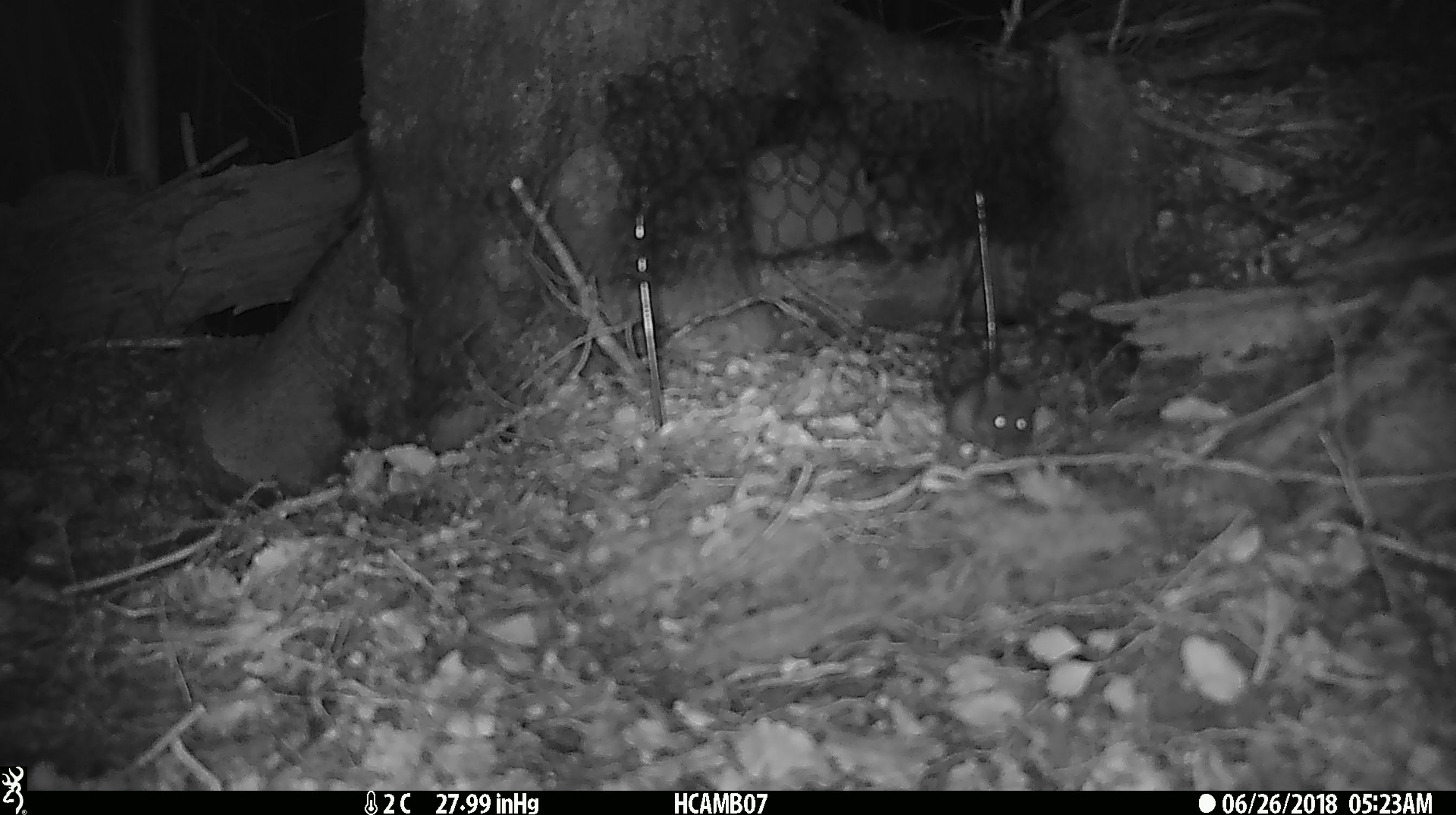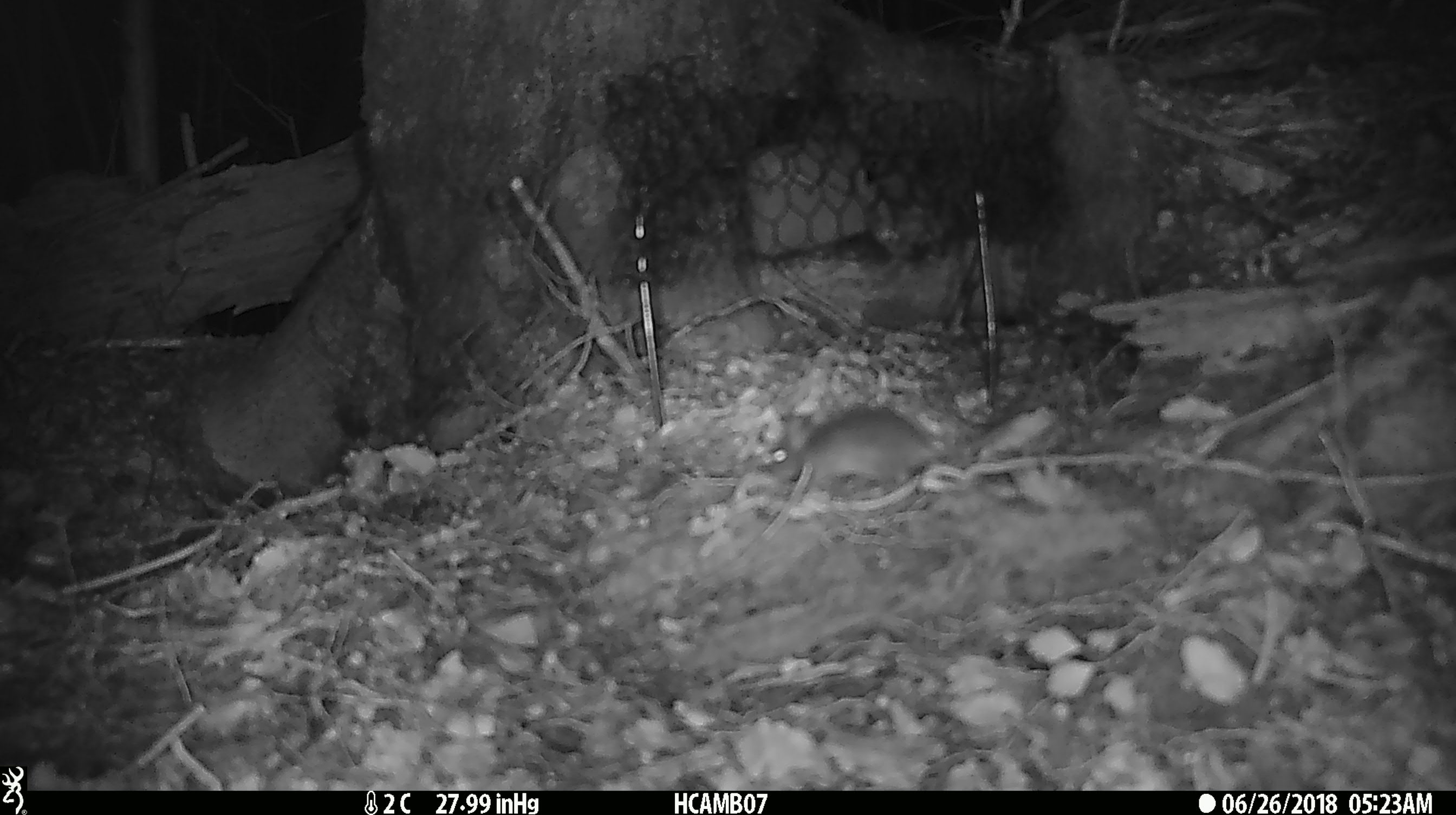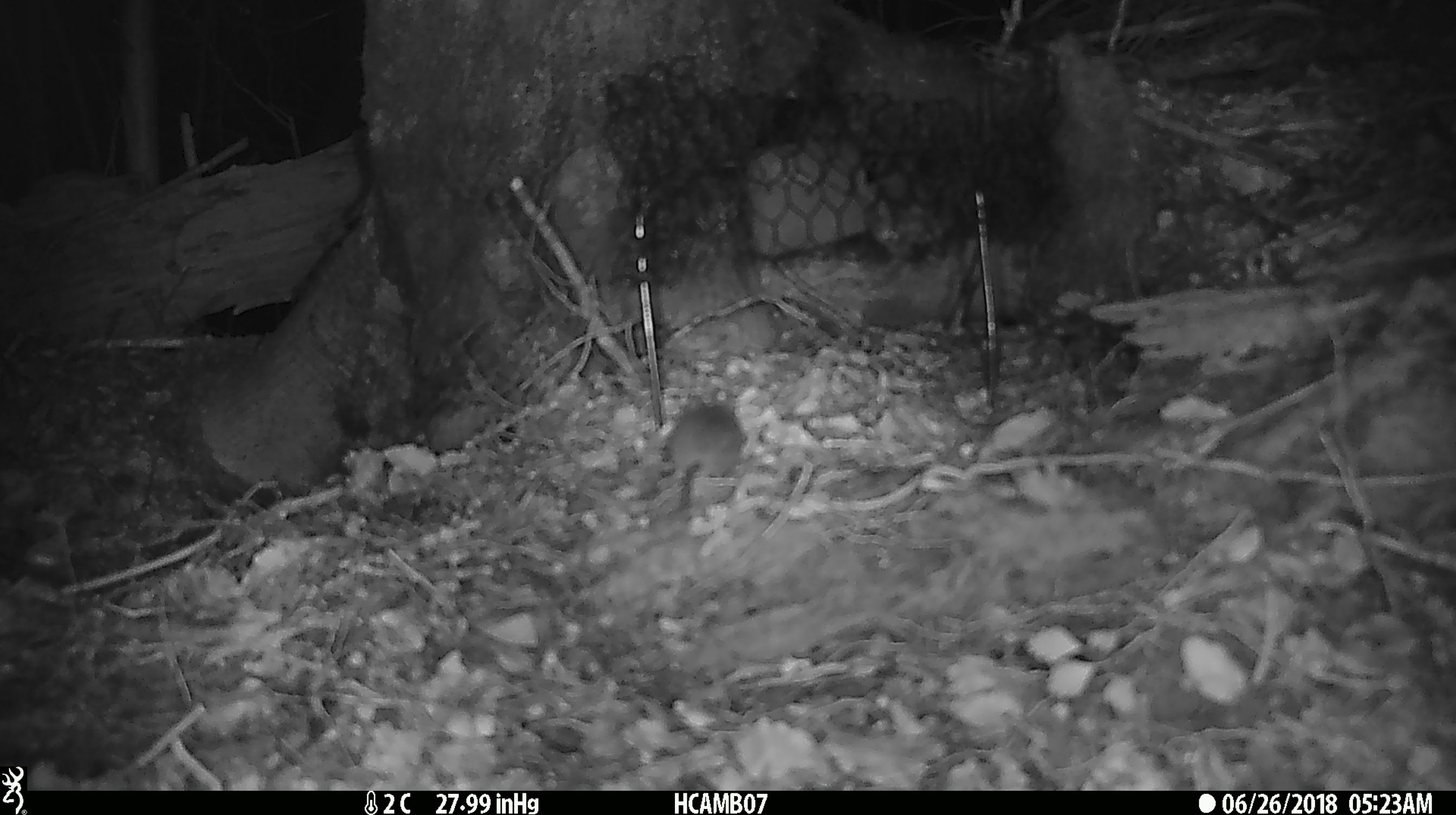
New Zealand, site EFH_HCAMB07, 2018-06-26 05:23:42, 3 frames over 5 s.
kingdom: Animalia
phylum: Chordata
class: Mammalia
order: Rodentia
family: Muridae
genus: Mus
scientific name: Mus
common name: mouse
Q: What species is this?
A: Mouse (Mus).